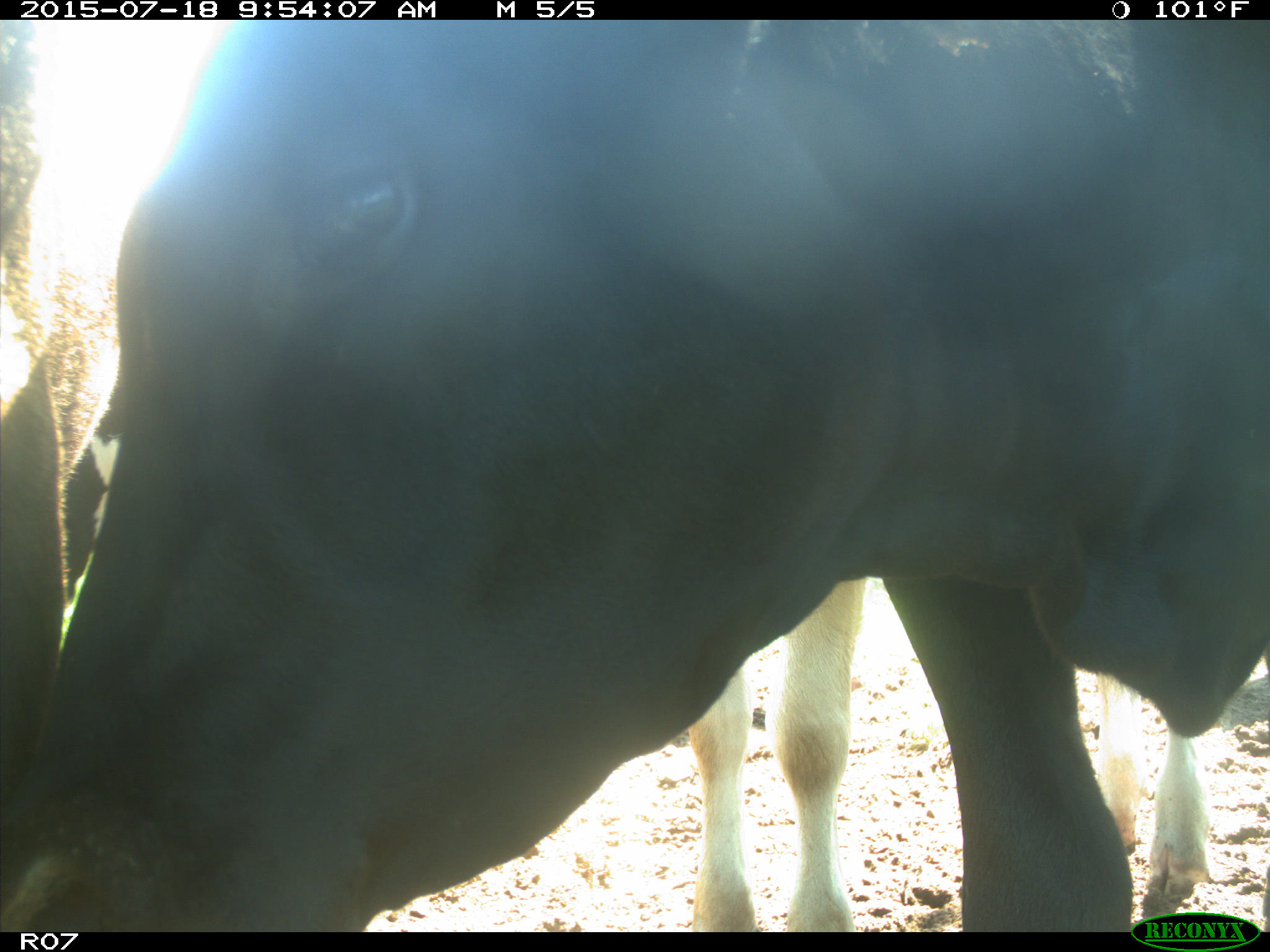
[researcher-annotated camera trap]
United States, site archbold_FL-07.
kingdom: Animalia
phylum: Chordata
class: Mammalia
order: Artiodactyla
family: Bovidae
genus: Bos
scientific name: Bos taurus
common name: domestic cow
Bos taurus (domestic cow).